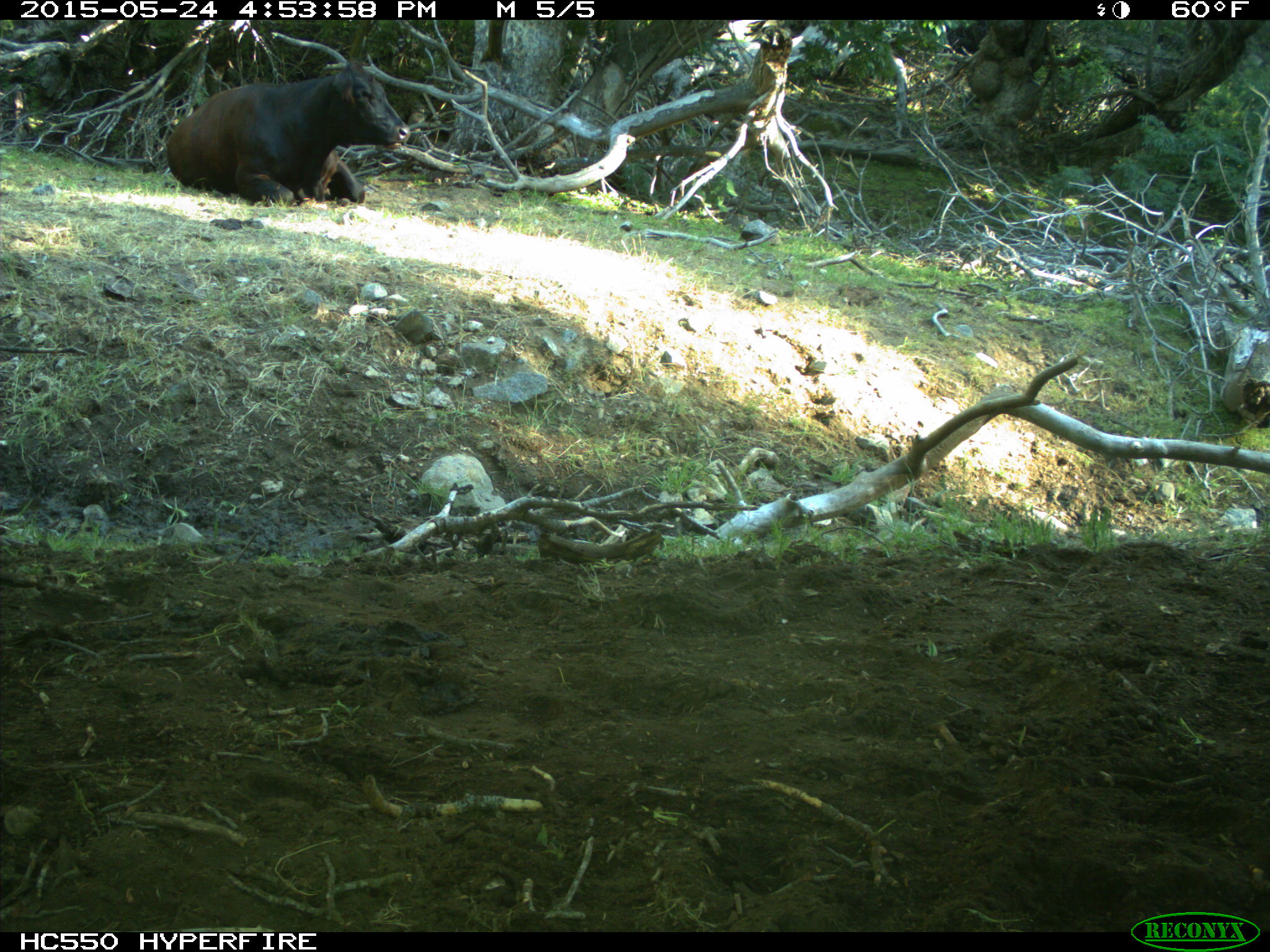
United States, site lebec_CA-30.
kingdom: Animalia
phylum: Chordata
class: Mammalia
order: Artiodactyla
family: Bovidae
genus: Bos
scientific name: Bos taurus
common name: domestic cow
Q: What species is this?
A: Bos taurus (domestic cow).